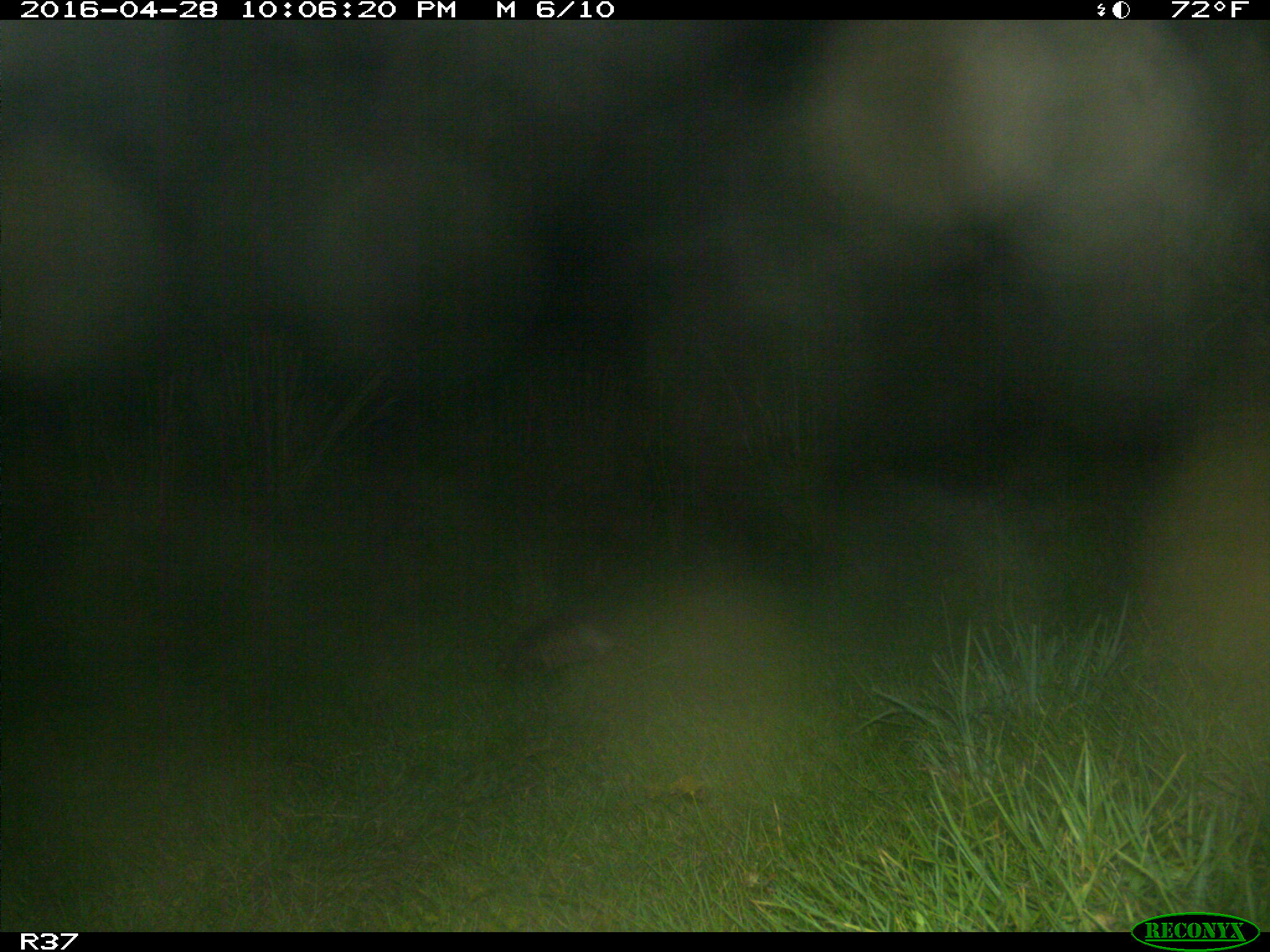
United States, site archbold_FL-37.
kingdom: Animalia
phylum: Chordata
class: Mammalia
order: Cingulata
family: Dasypodidae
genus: Dasypus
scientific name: Dasypus novemcinctus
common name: nine-banded armadillo